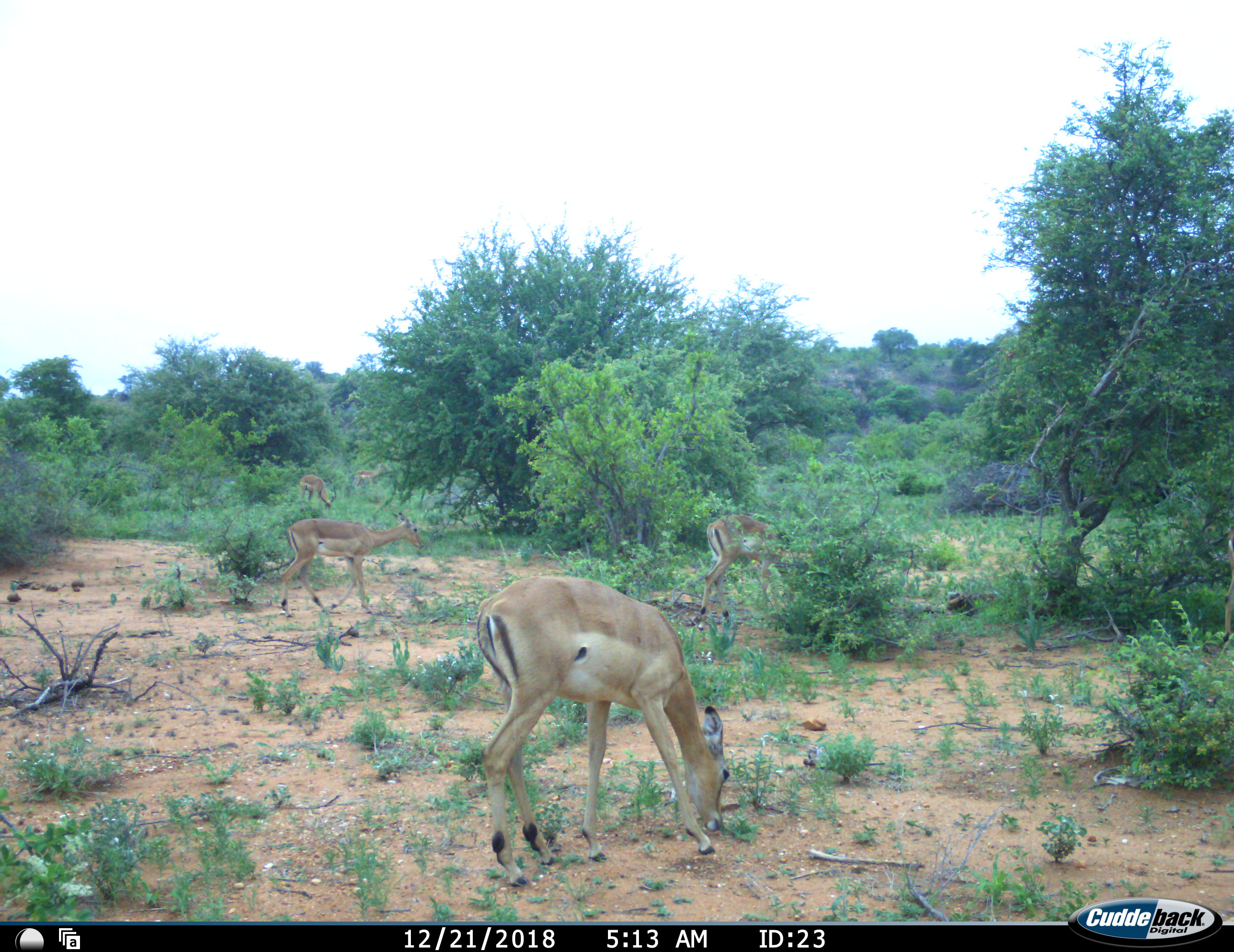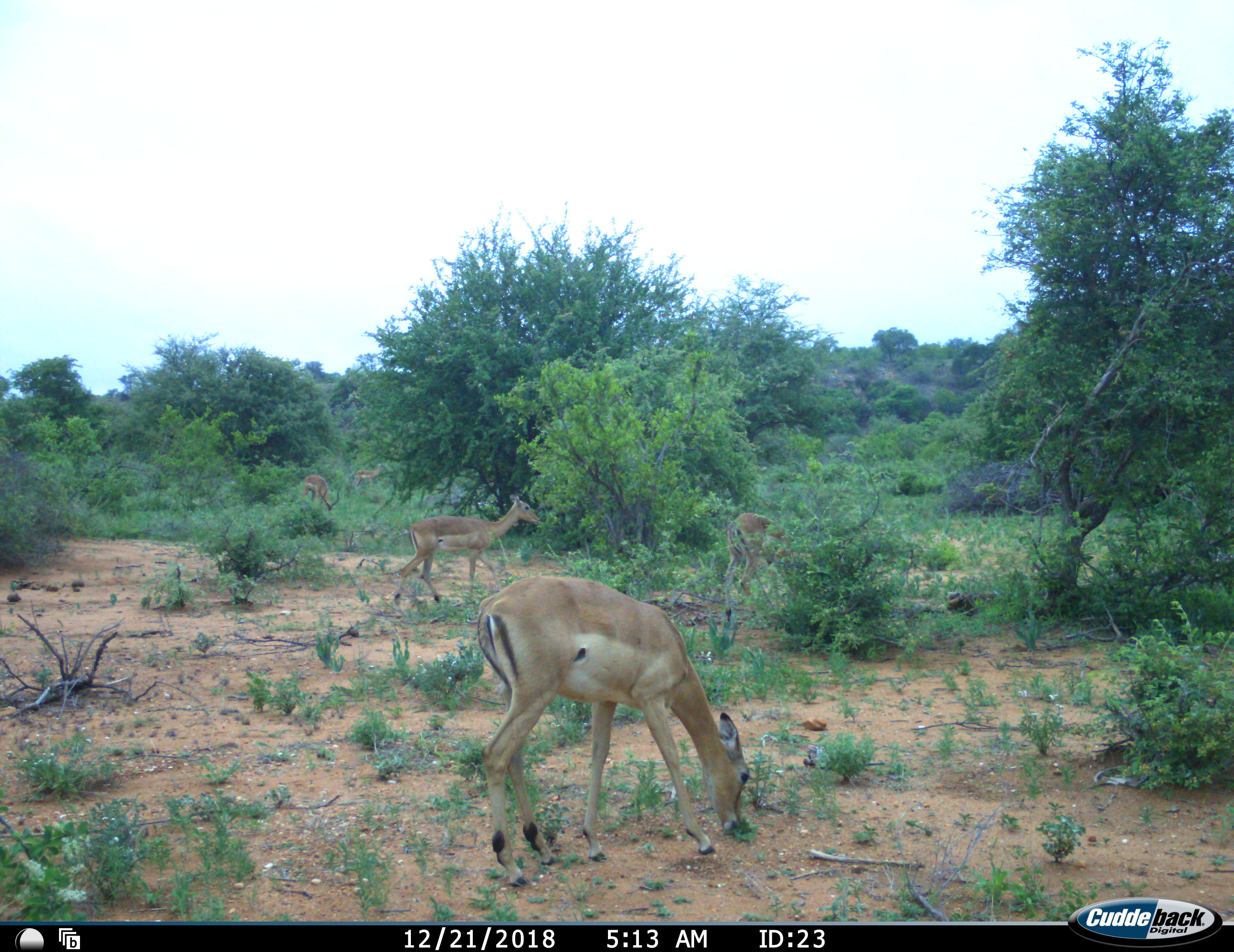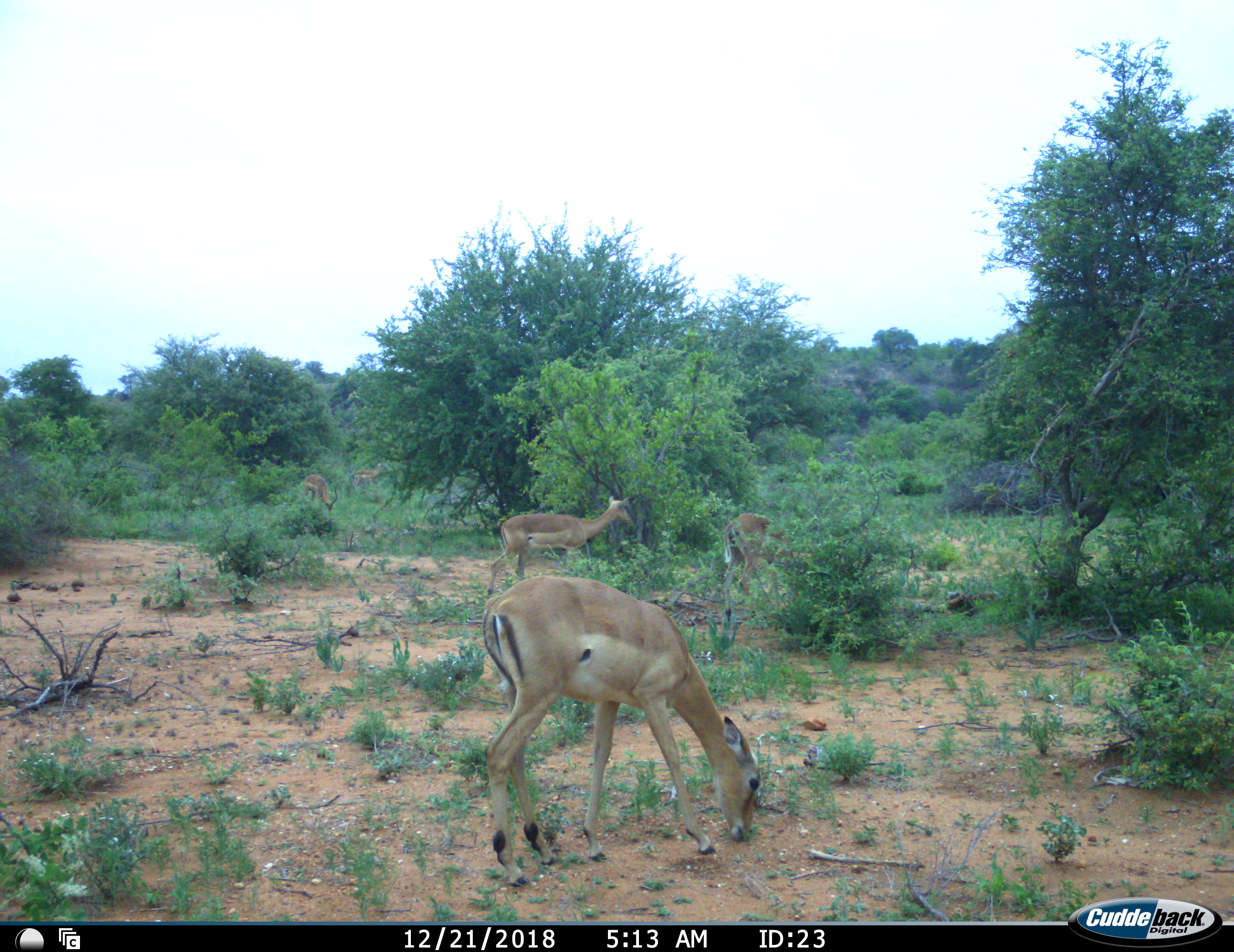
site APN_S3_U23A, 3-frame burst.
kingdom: Animalia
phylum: Chordata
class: Mammalia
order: Artiodactyla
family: Bovidae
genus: Aepyceros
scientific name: Aepyceros melampus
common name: impala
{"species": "impala (Aepyceros melampus)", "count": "5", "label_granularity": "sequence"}